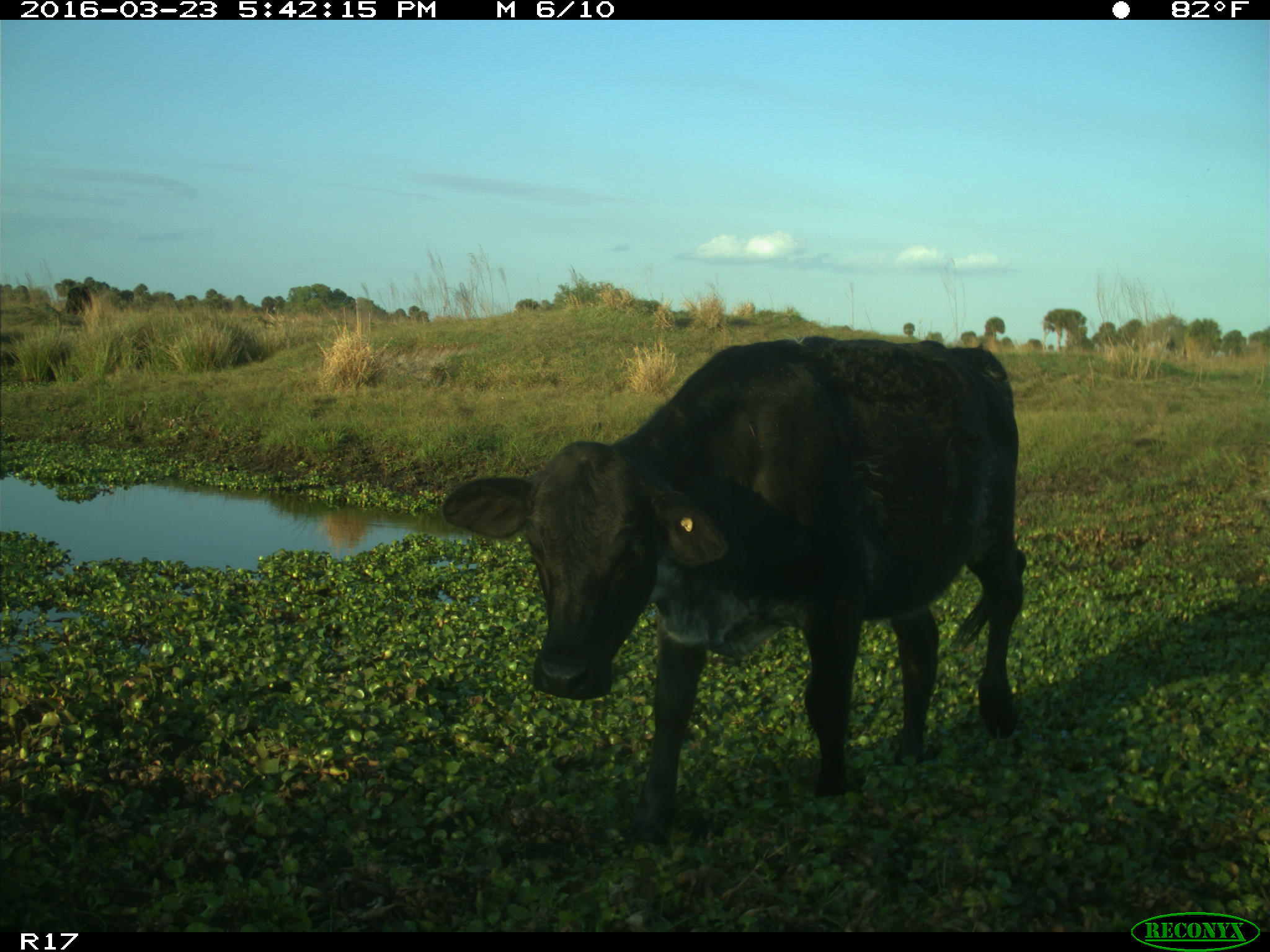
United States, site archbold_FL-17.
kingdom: Animalia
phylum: Chordata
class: Mammalia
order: Artiodactyla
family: Bovidae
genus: Bos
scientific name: Bos taurus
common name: domestic cow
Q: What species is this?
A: Bos taurus (domestic cow).